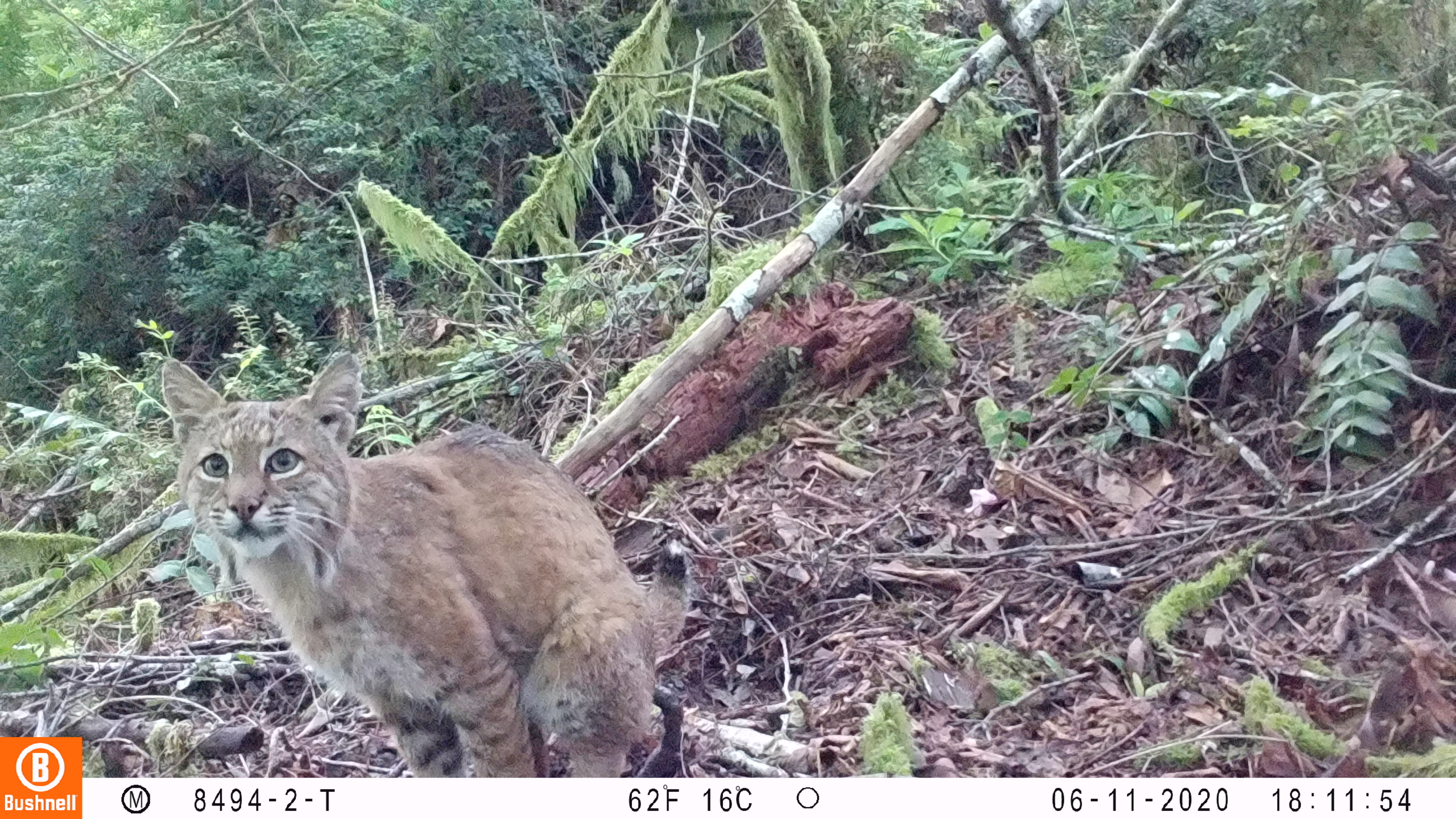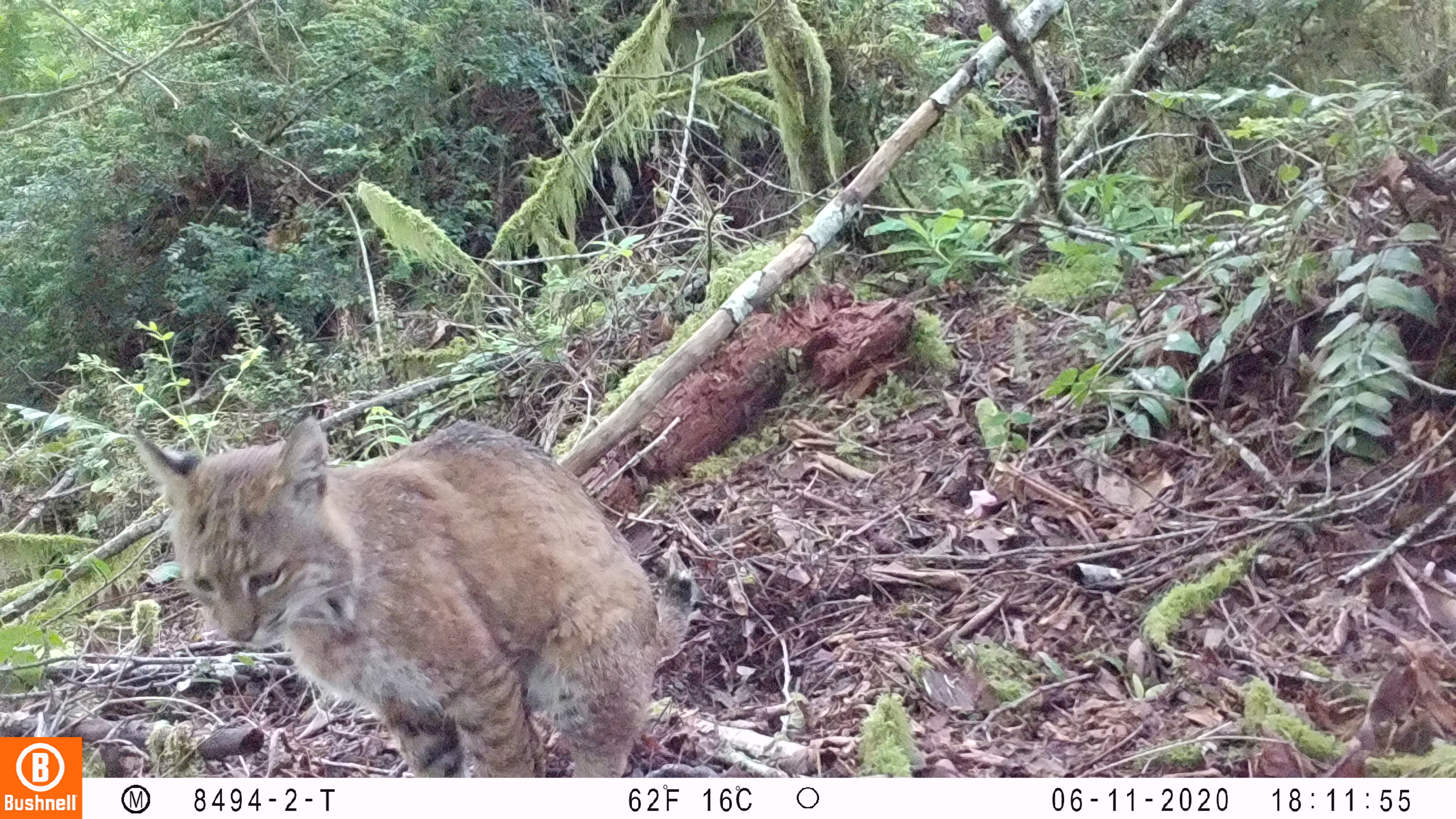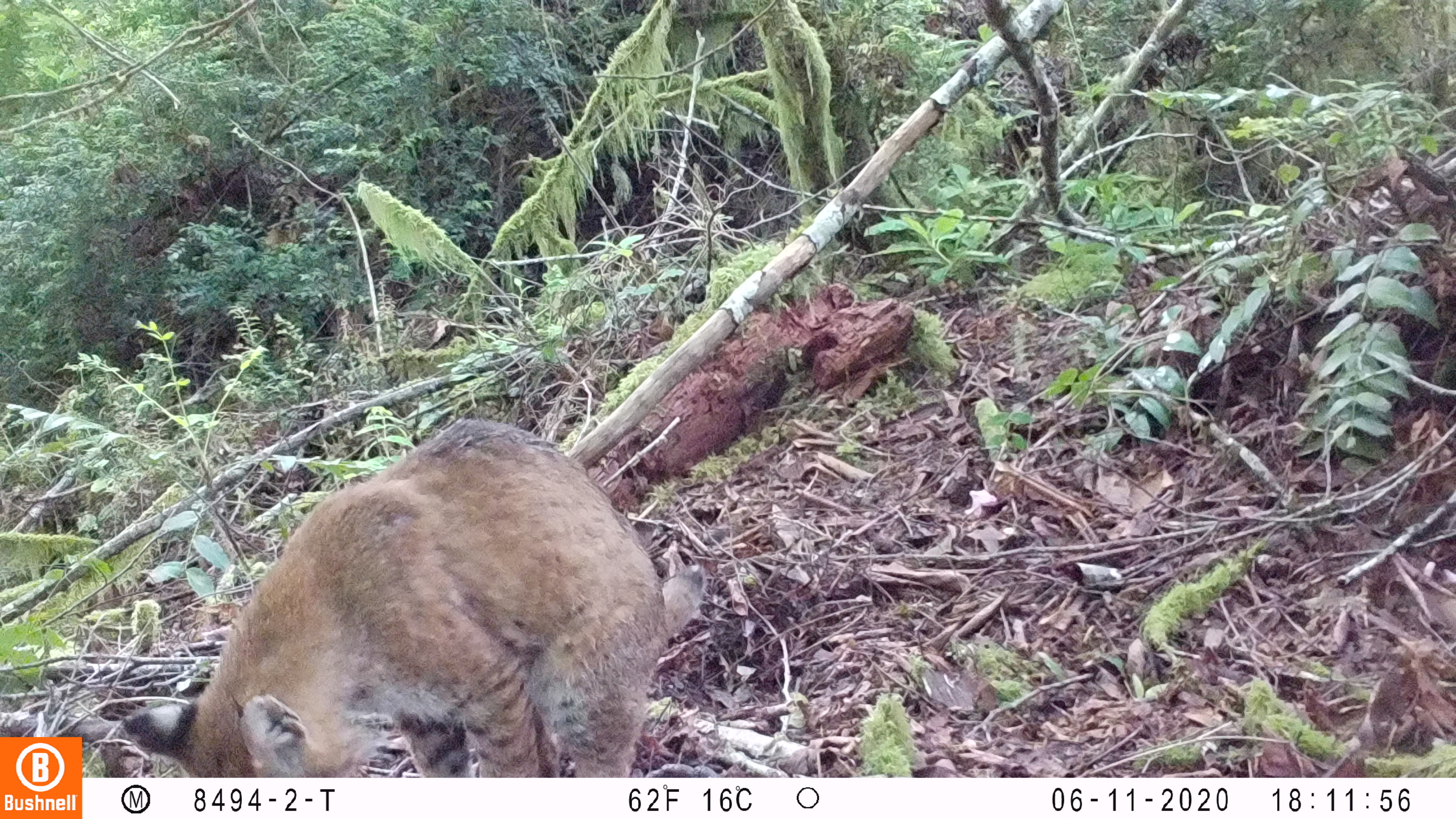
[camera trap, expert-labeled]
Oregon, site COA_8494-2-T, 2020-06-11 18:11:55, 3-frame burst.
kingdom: Animalia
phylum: Chordata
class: Mammalia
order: Carnivora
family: Felidae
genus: Lynx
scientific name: Lynx rufus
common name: bobcat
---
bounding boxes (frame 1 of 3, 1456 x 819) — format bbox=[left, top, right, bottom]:
bobcat: bbox=[148, 338, 716, 773]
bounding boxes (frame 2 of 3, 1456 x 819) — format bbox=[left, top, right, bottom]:
bobcat: bbox=[112, 401, 719, 774]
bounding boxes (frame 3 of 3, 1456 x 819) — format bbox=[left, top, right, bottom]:
bobcat: bbox=[109, 414, 715, 774]